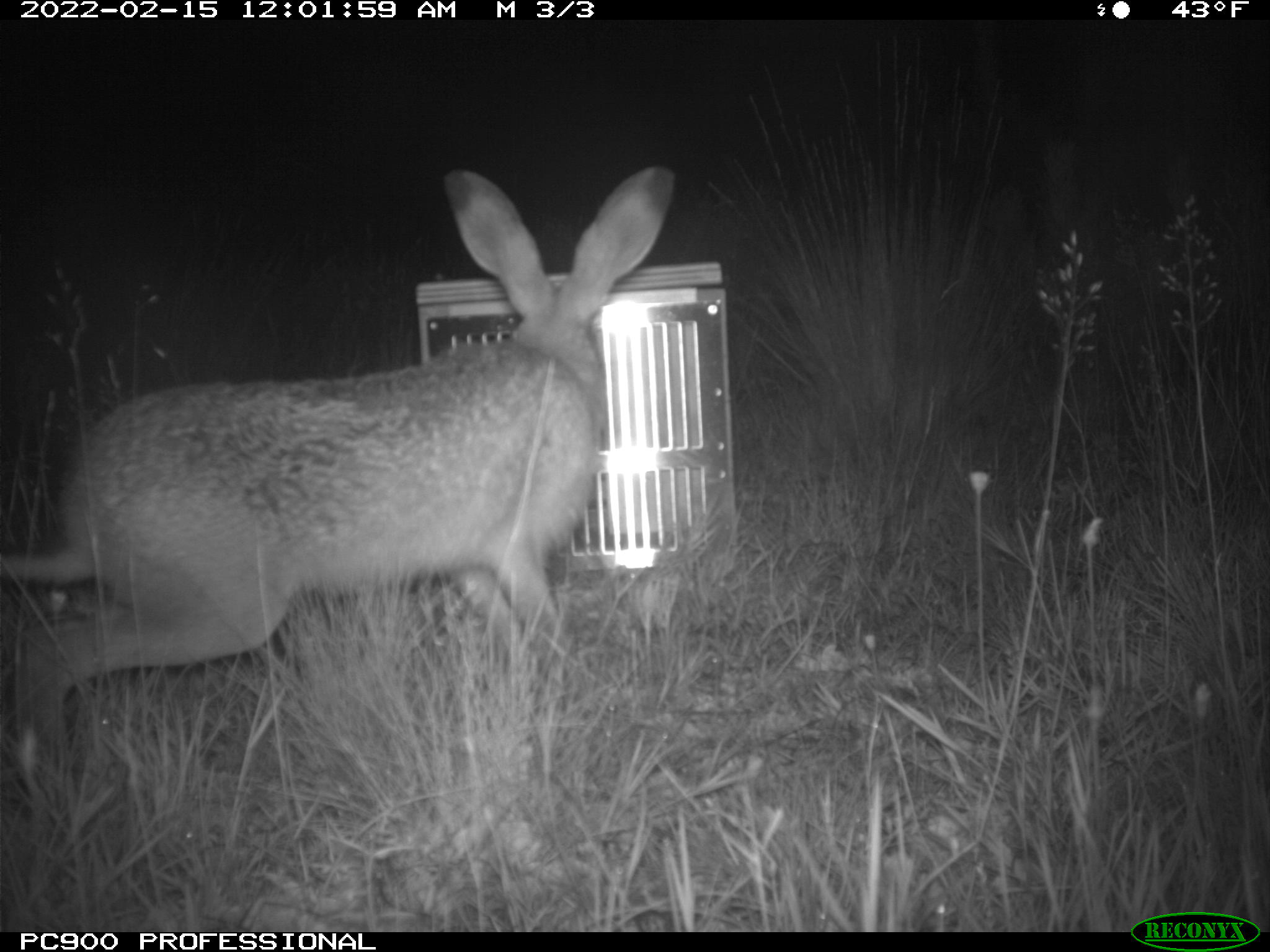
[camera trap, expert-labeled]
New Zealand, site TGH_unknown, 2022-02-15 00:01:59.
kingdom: Animalia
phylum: Chordata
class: Mammalia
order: Lagomorpha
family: Leporidae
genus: Lepus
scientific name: Lepus europaeus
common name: brown hare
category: hare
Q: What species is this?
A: Hare (brown hare) (Lepus europaeus).